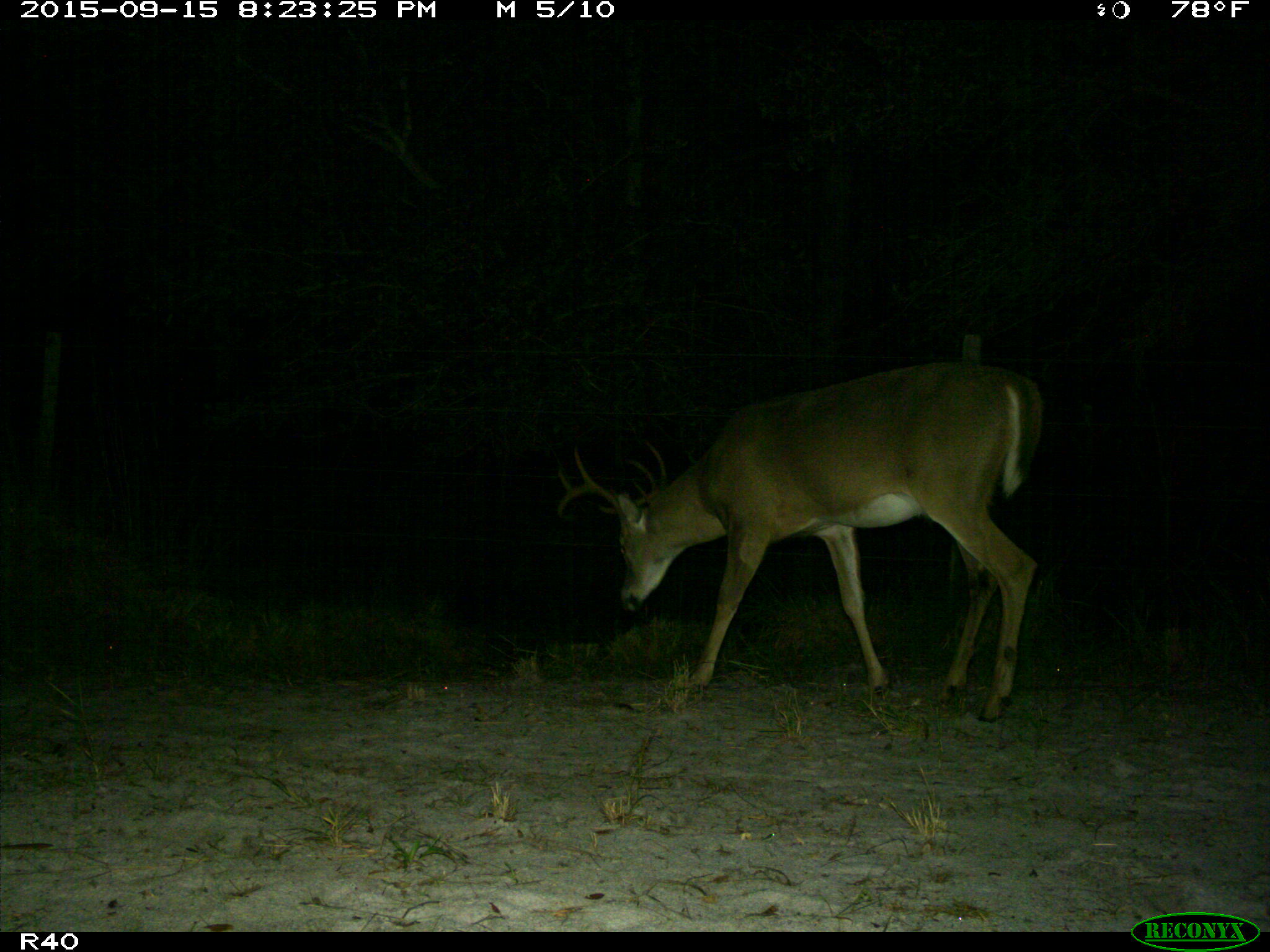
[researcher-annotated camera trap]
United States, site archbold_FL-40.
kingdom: Animalia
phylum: Chordata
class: Mammalia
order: Artiodactyla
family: Cervidae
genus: Odocoileus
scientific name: Odocoileus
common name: deer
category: unidentified deer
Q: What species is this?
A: Unidentified deer (deer) (Odocoileus).